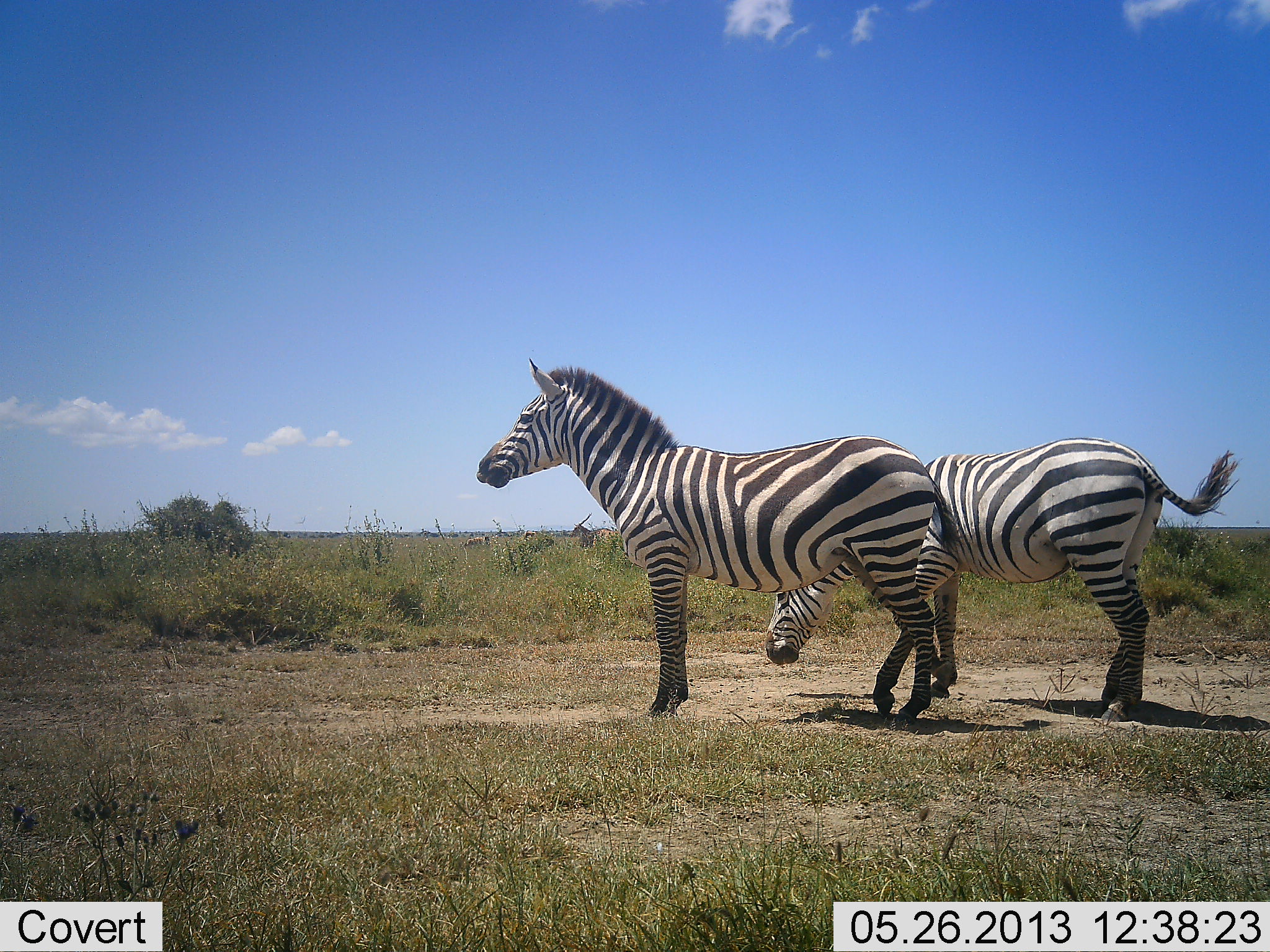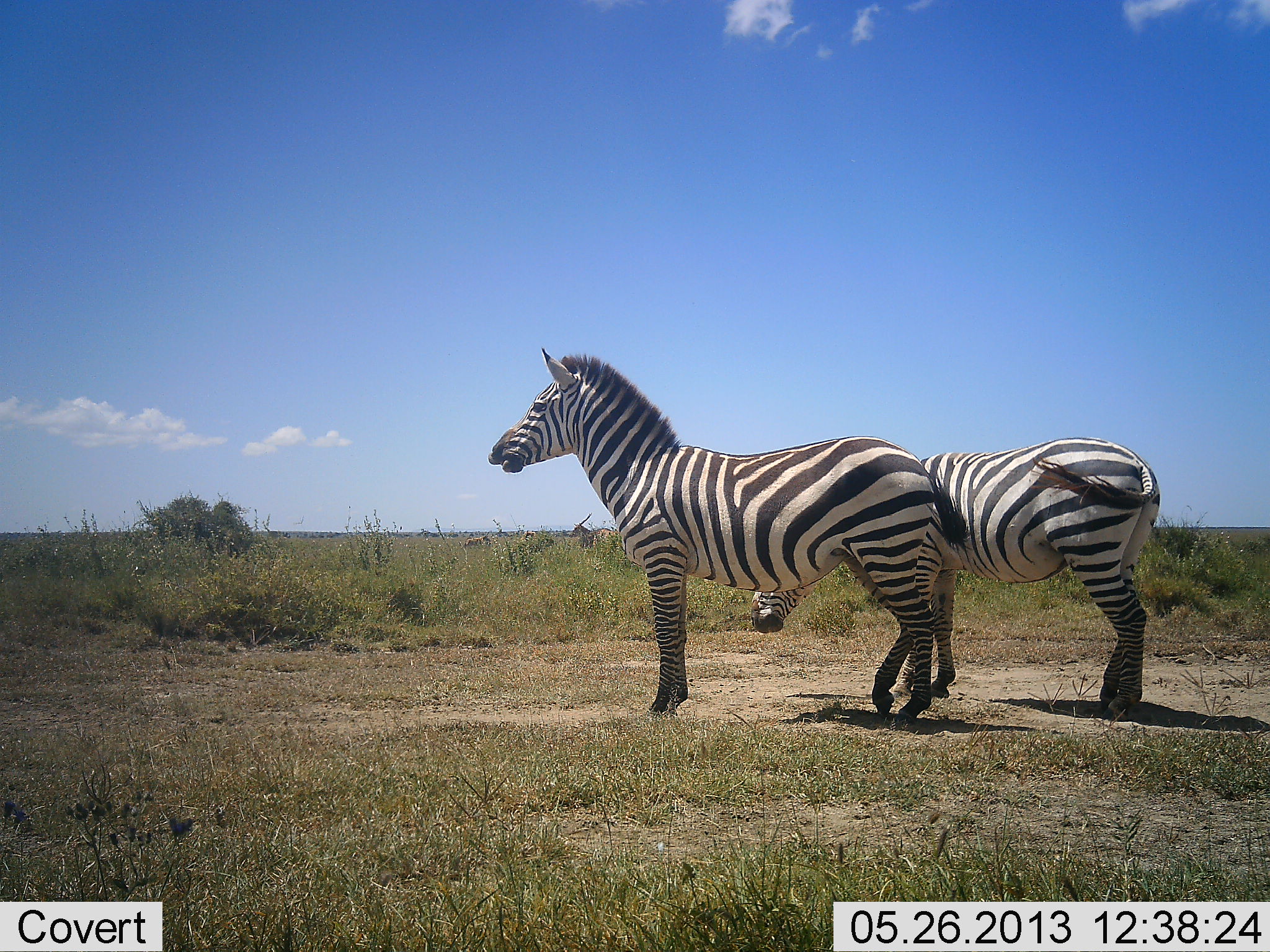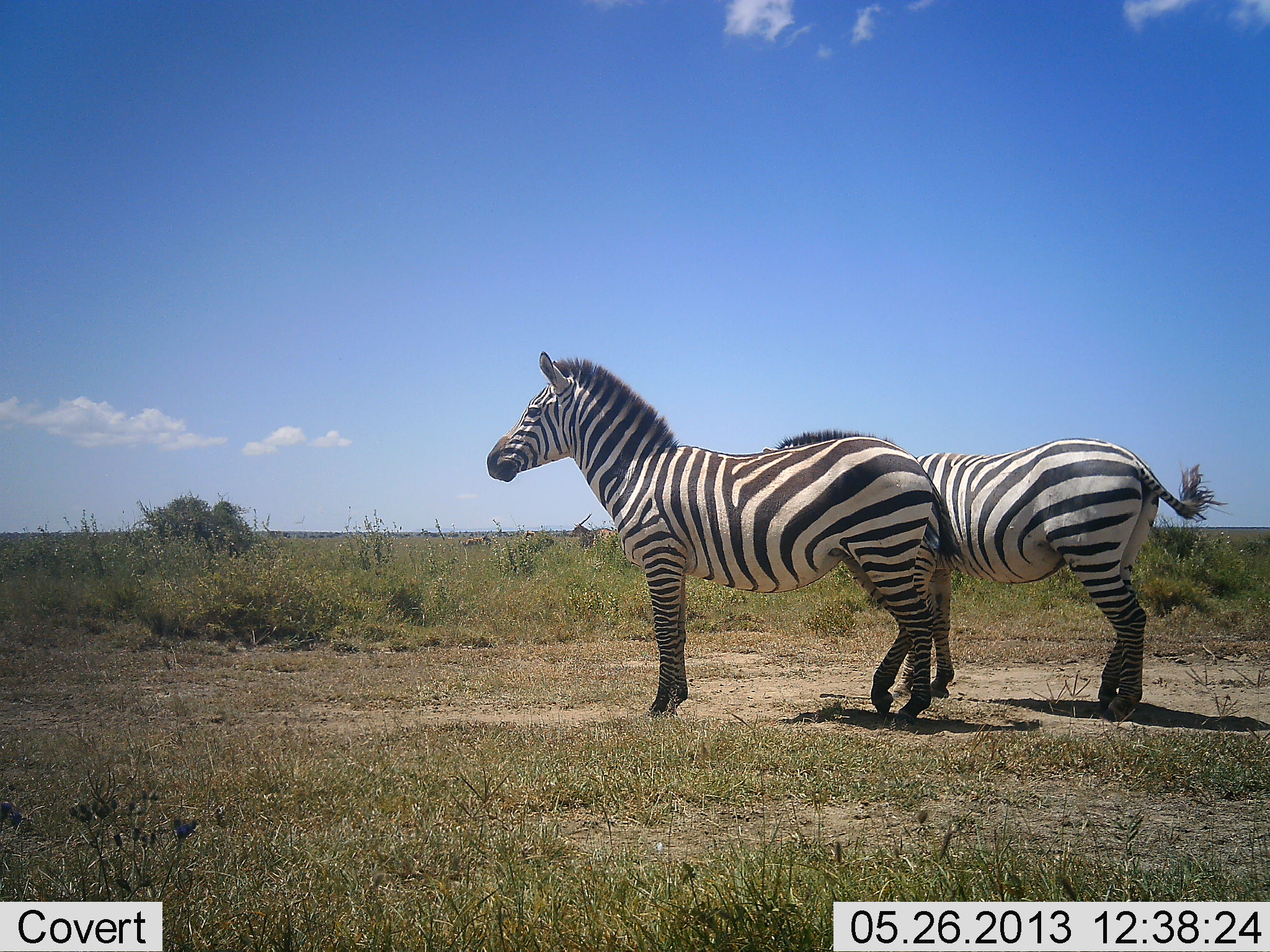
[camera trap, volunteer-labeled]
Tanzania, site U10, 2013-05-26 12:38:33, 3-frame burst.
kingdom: Animalia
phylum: Chordata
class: Mammalia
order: Perissodactyla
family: Equidae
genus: Equus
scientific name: Equus quagga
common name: plains zebra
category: zebra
Zebra (plains zebra) (Equus quagga), count 2. Behavior (volunteer vote fractions): standing 90%, resting 3%, moving 6%, interacting 6%. Young present (vote fraction): 0%. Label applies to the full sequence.